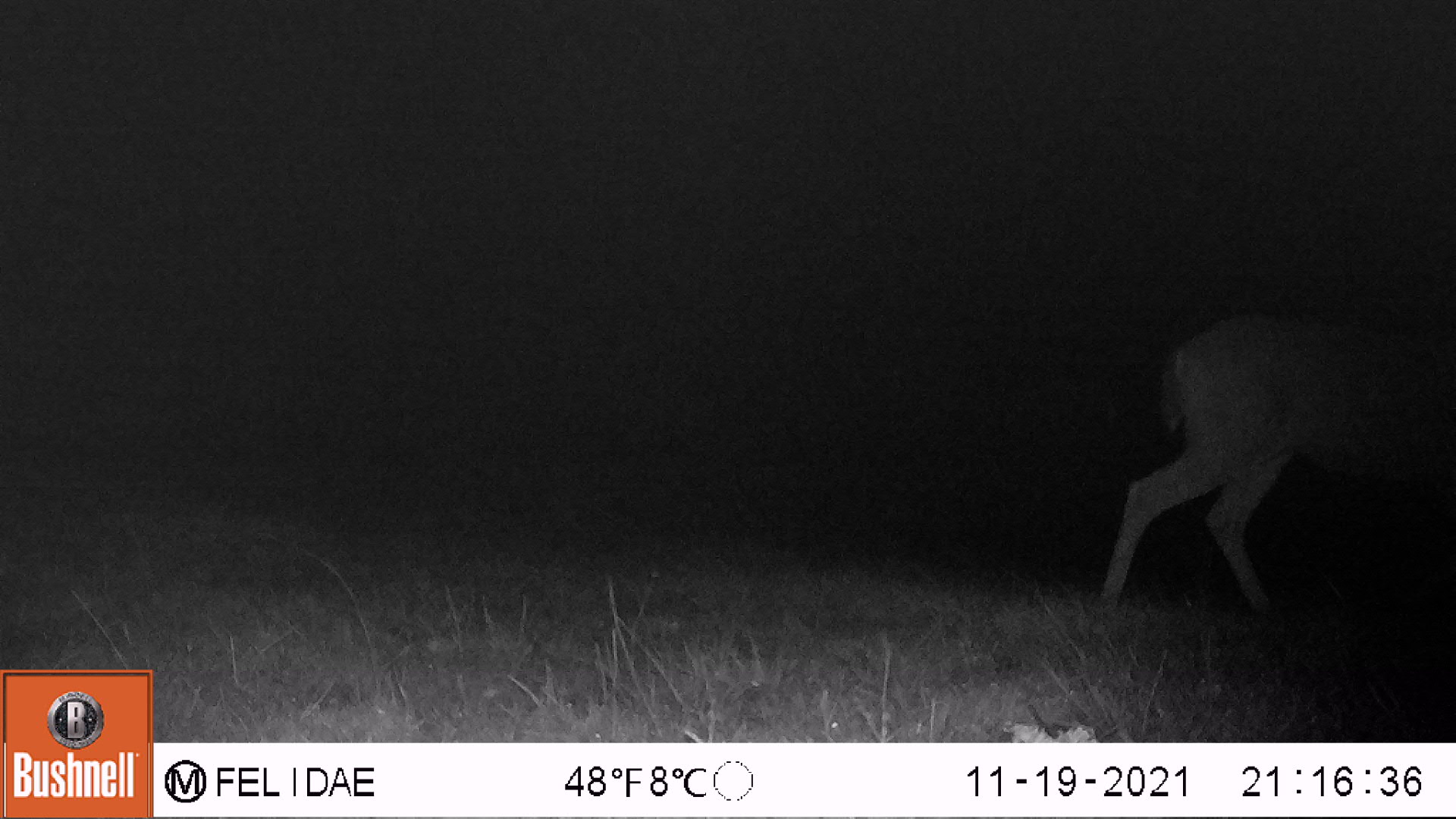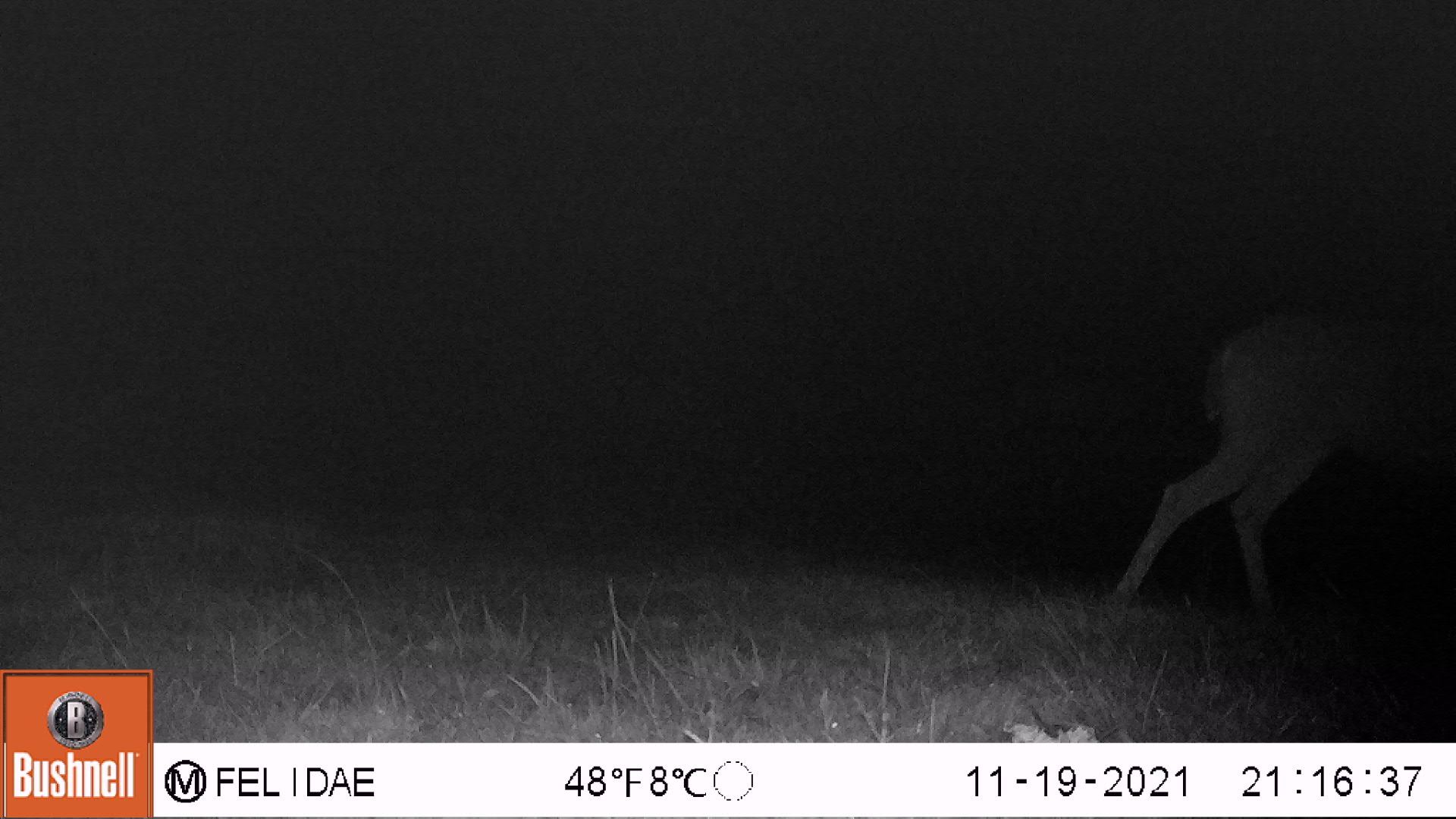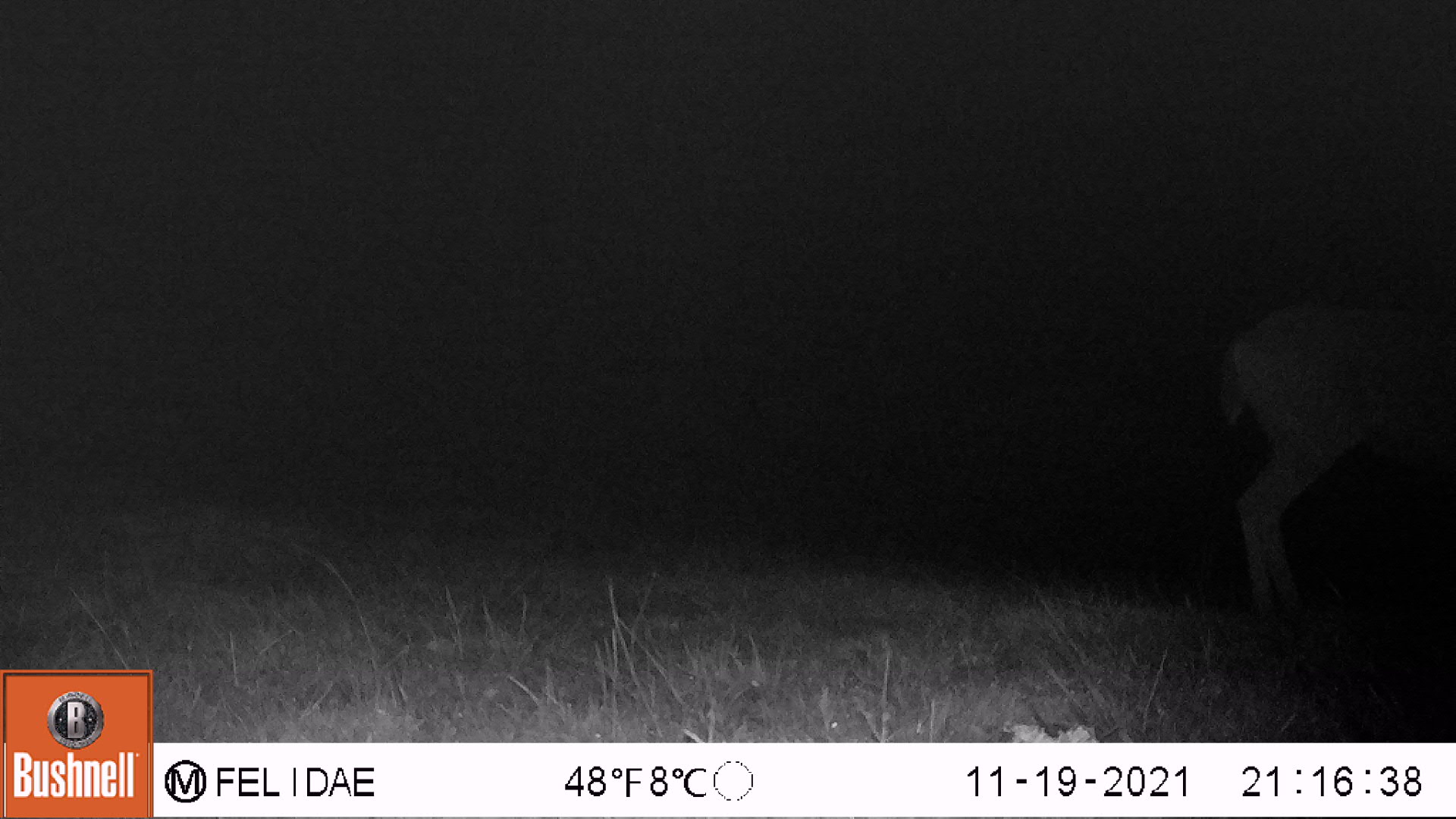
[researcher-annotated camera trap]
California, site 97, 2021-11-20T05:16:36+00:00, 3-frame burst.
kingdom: Animalia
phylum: Chordata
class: Mammalia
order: Artiodactyla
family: Cervidae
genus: Odocoileus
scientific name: Odocoileus hemionus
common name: mule deer